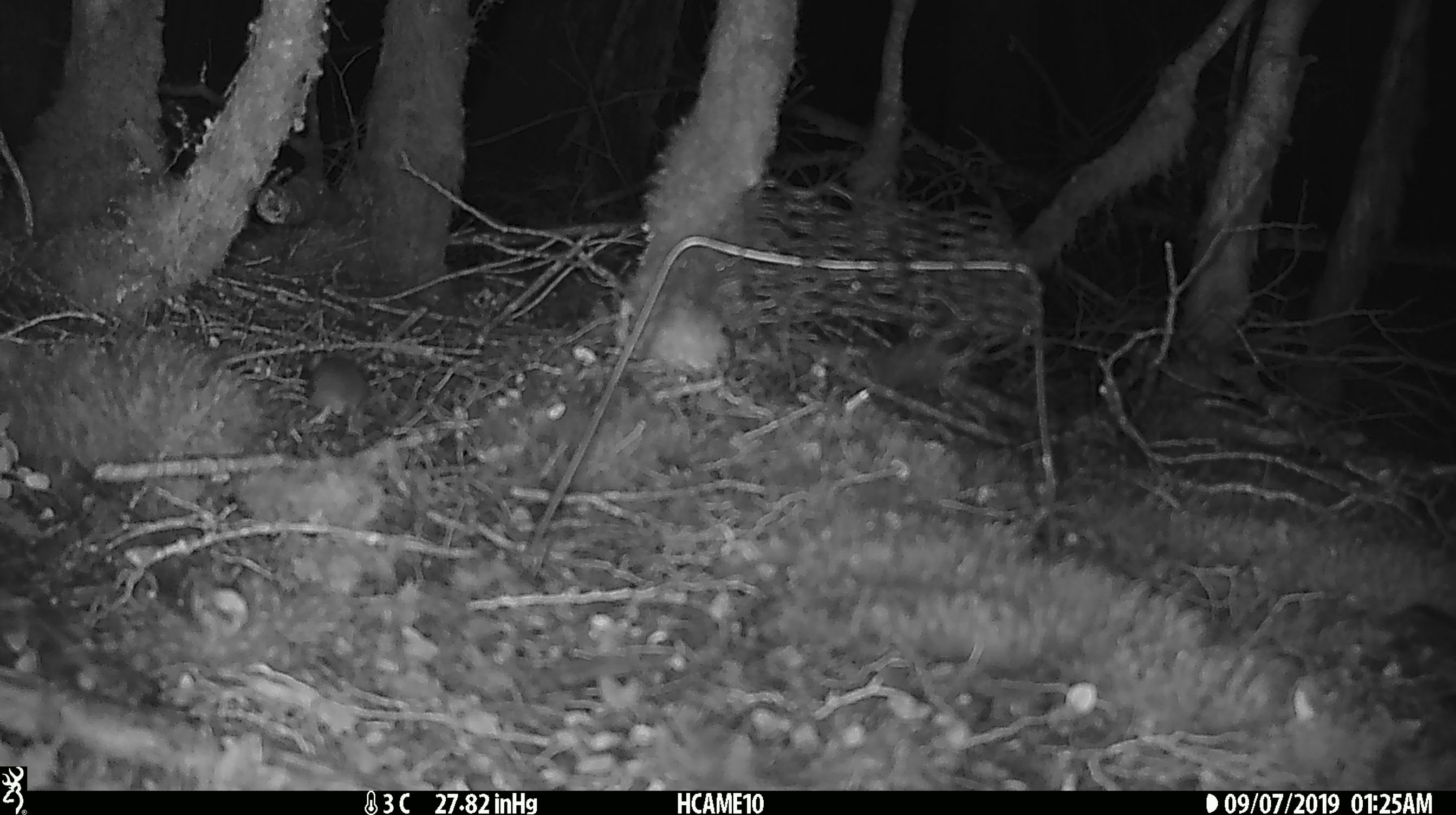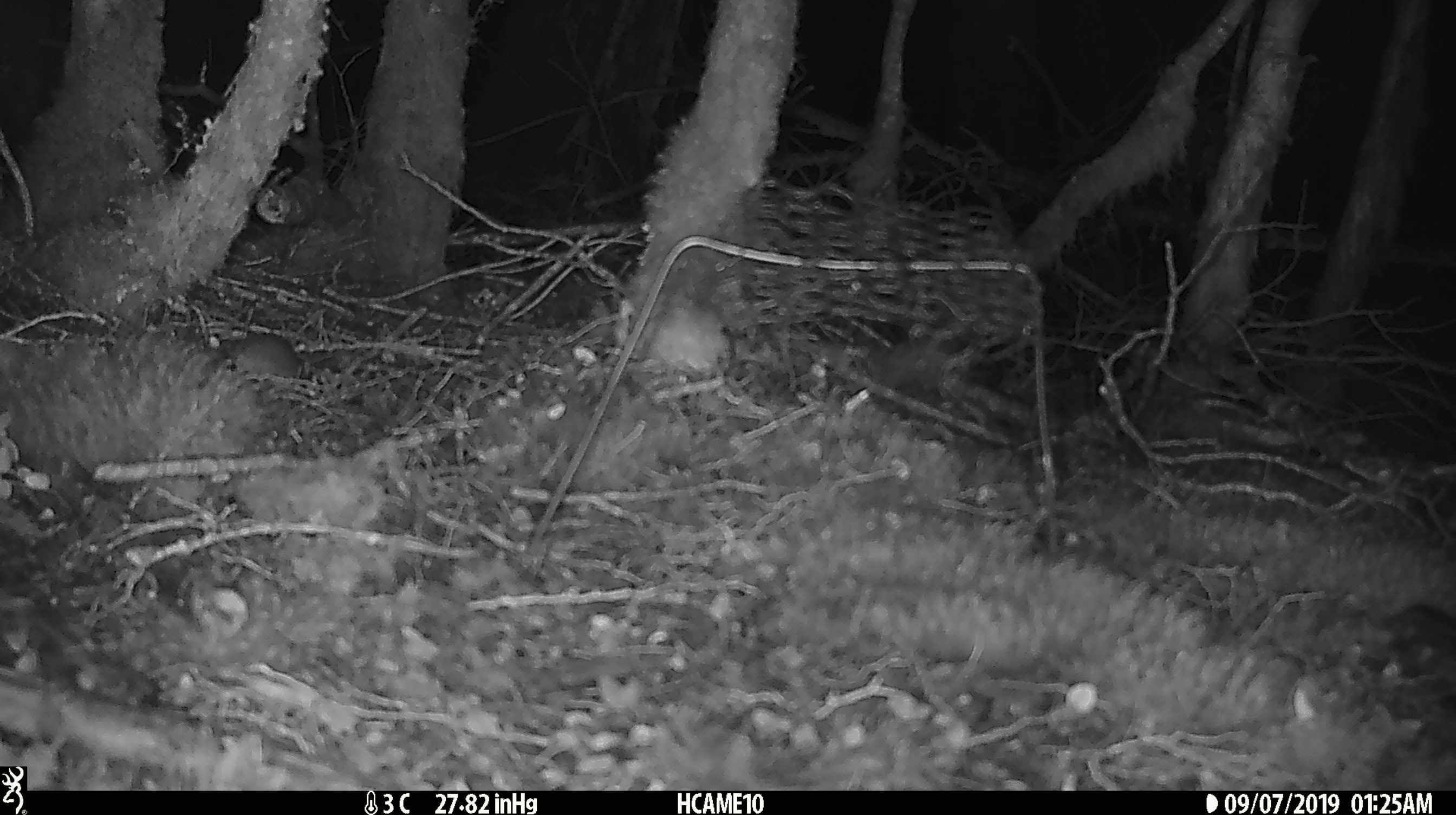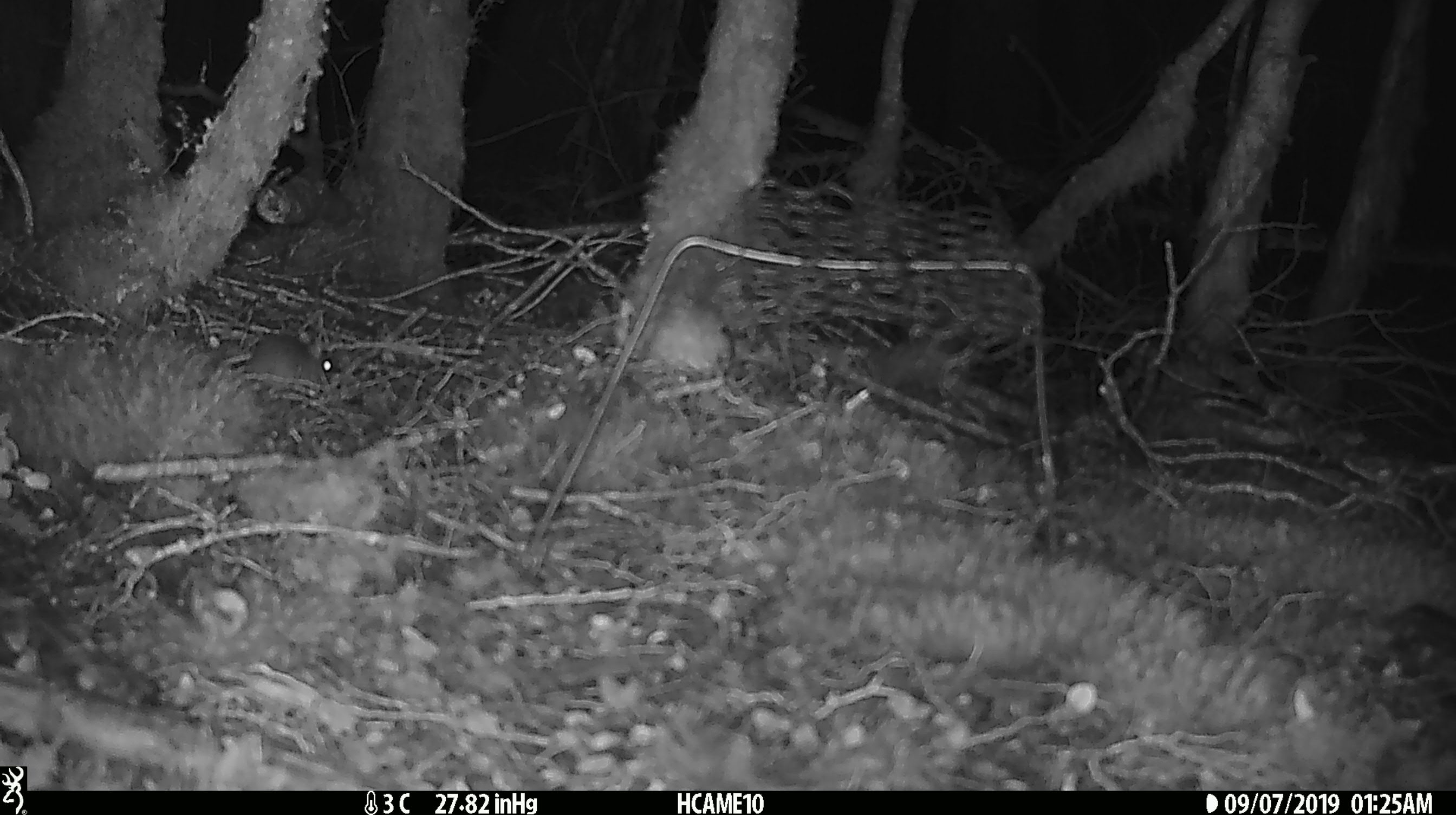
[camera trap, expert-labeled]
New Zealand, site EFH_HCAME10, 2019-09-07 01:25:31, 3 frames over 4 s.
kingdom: Animalia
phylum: Chordata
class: Mammalia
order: Rodentia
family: Muridae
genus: Mus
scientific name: Mus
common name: mouse